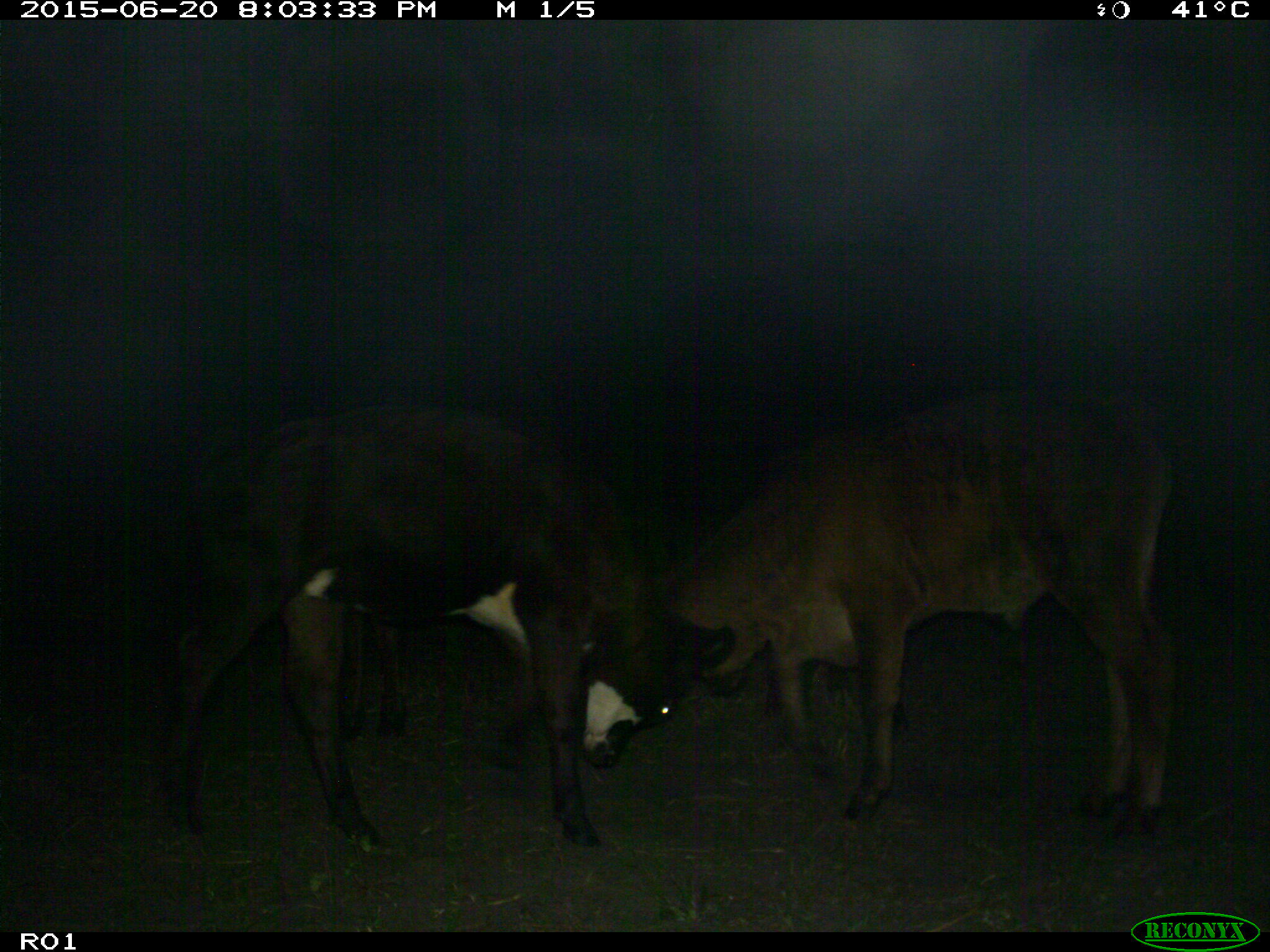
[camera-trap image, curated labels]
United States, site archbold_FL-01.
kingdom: Animalia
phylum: Chordata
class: Mammalia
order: Artiodactyla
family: Bovidae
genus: Bos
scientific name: Bos taurus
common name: domestic cow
Bos taurus (domestic cow).